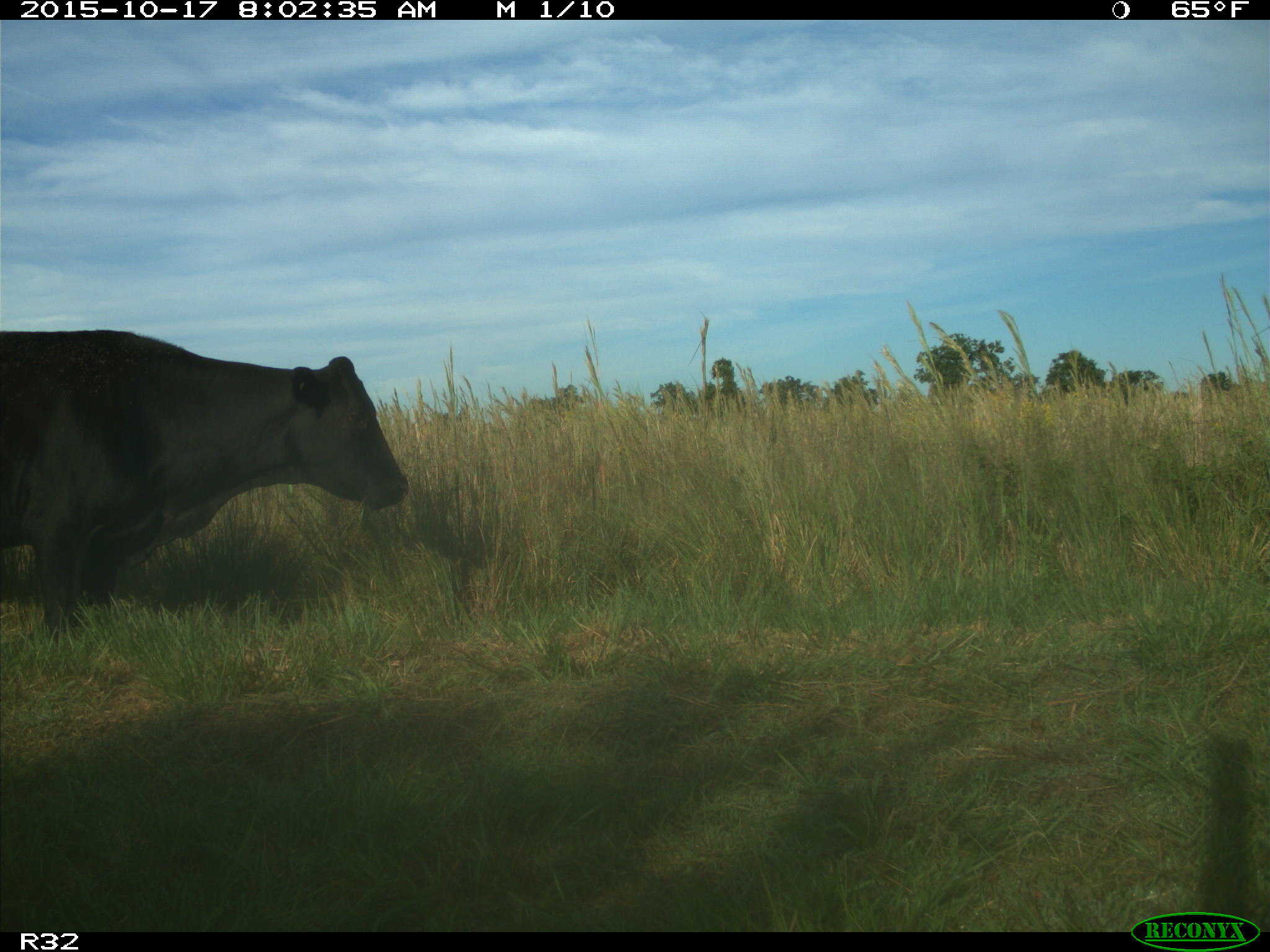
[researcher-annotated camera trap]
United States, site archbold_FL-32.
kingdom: Animalia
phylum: Chordata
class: Mammalia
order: Artiodactyla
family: Bovidae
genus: Bos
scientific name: Bos taurus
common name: domestic cow